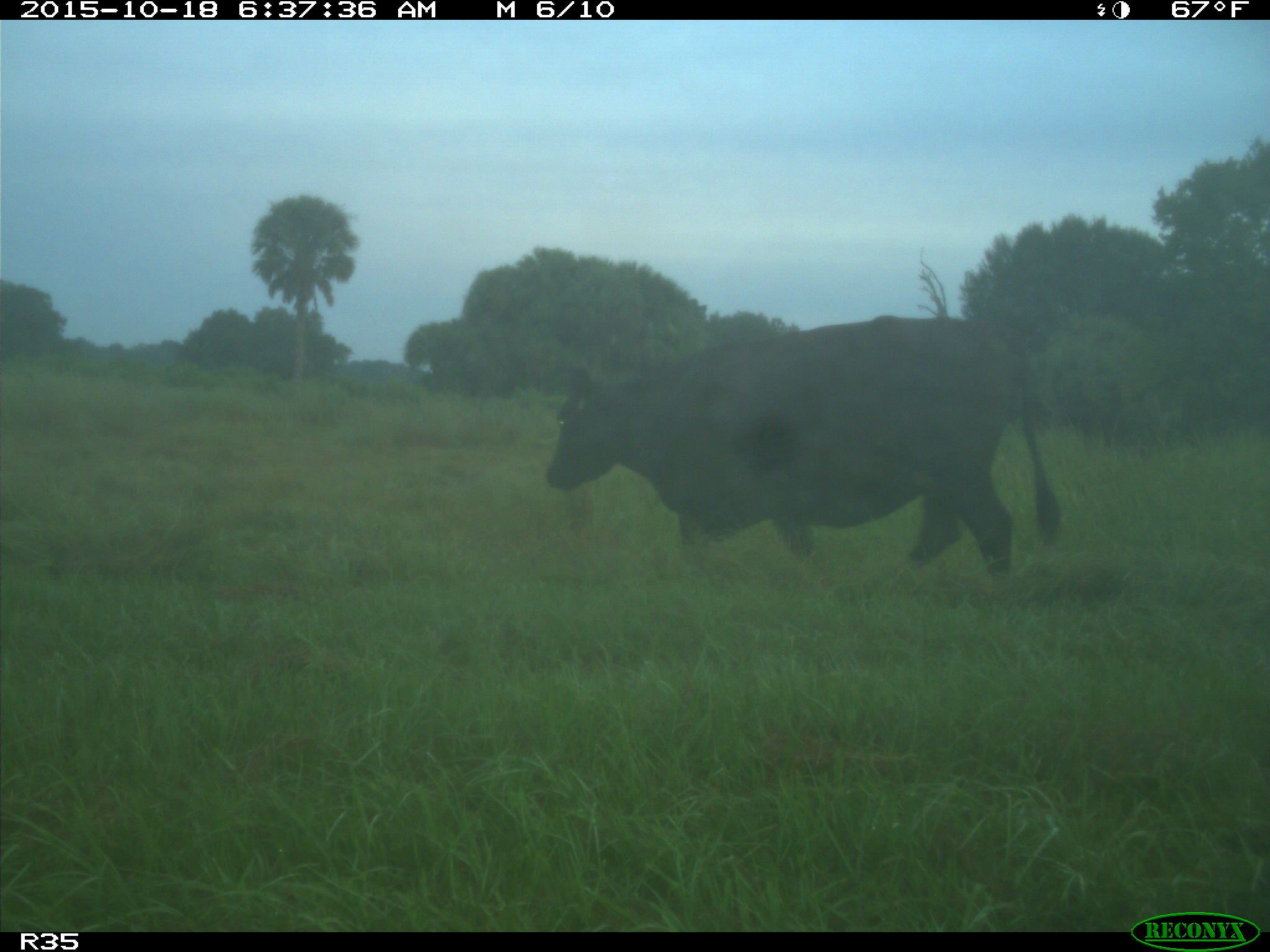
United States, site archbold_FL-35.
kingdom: Animalia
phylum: Chordata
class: Mammalia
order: Artiodactyla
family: Bovidae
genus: Bos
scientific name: Bos taurus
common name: domestic cow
Bos taurus (domestic cow).